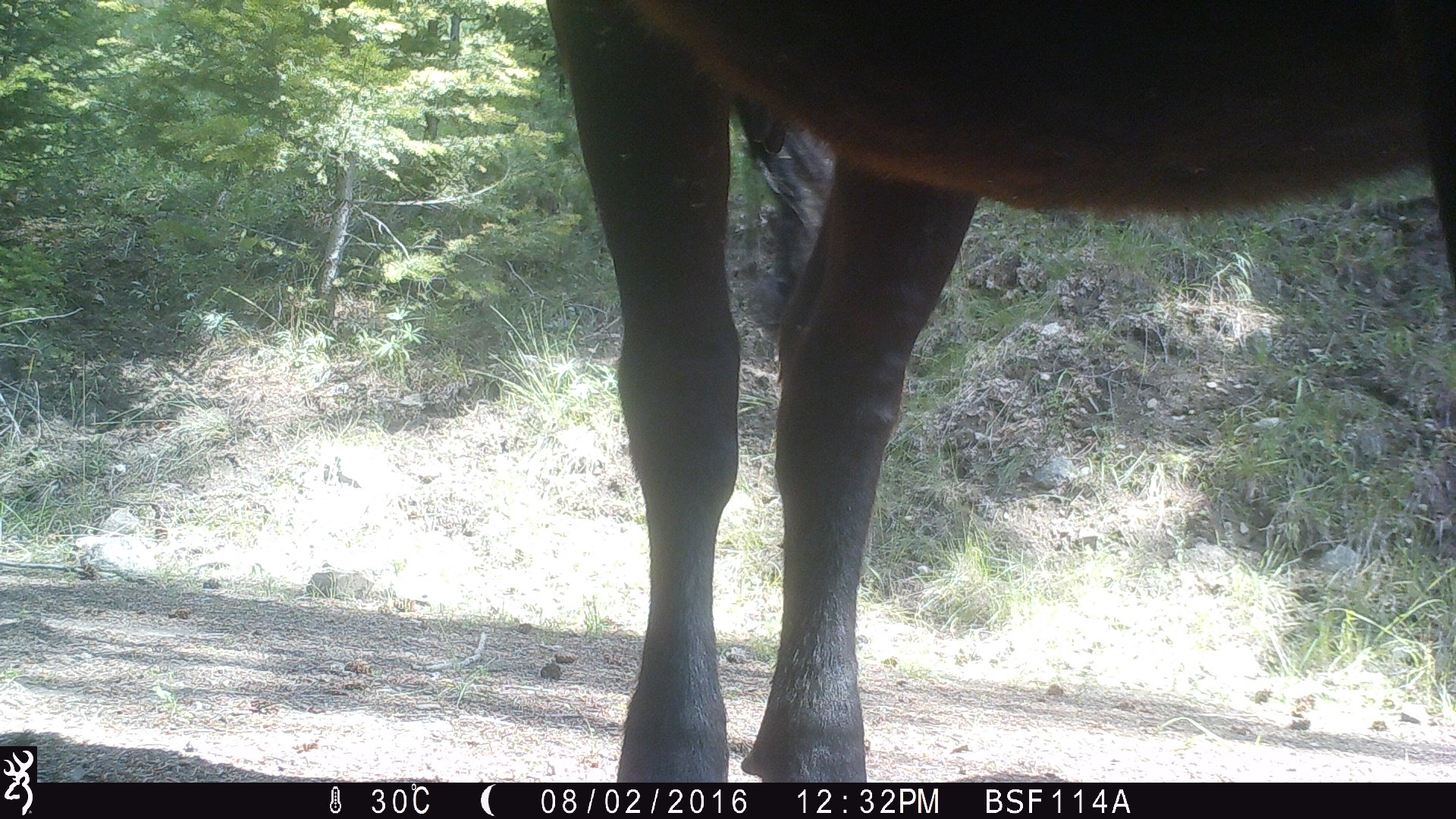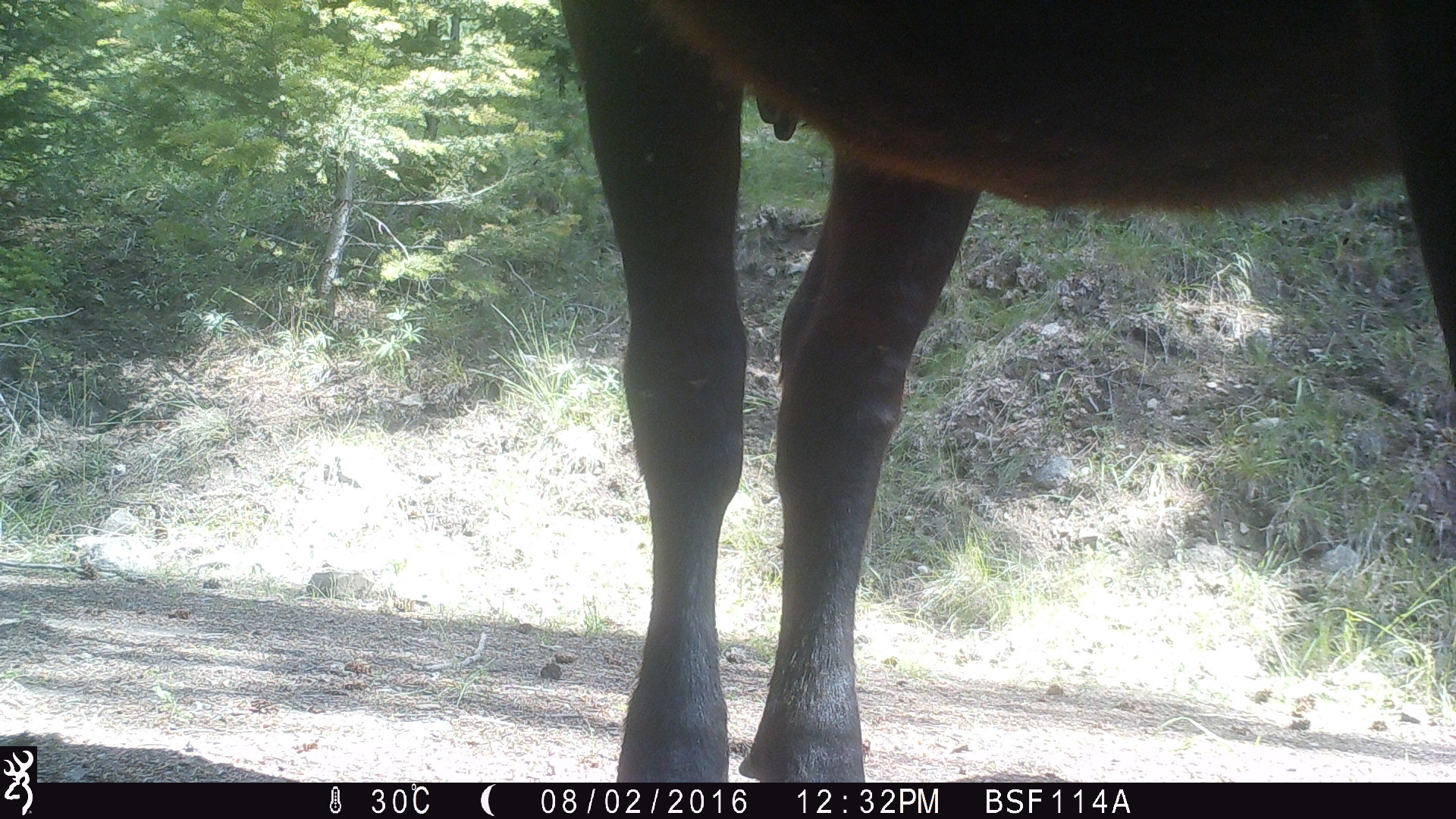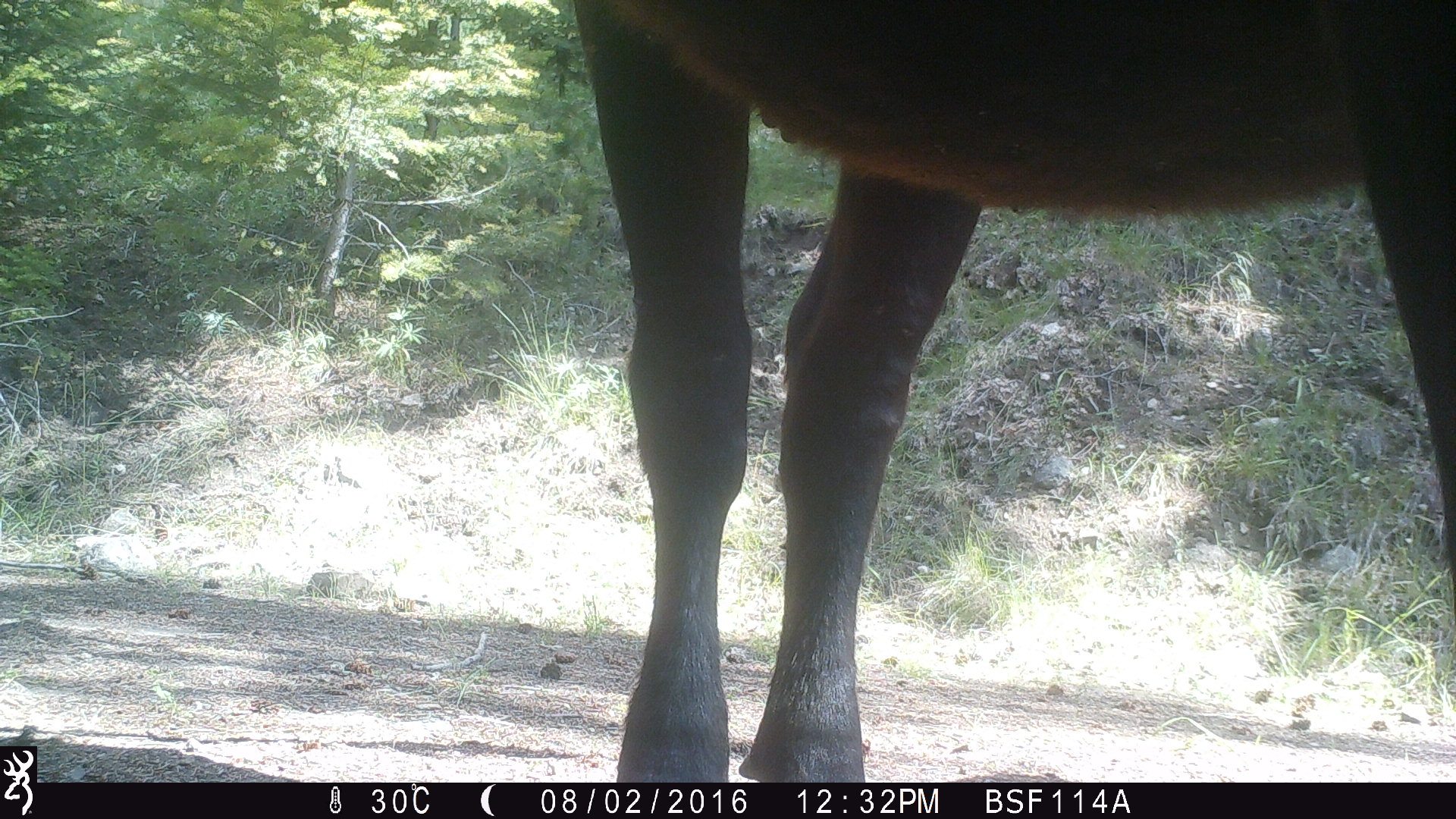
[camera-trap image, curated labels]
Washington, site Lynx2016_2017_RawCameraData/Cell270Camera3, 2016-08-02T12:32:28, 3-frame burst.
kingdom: Animalia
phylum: Chordata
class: Mammalia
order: Artiodactyla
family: Bovidae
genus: Bos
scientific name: Bos taurus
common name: domestic cattle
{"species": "domestic cattle (Bos taurus)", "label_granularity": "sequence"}